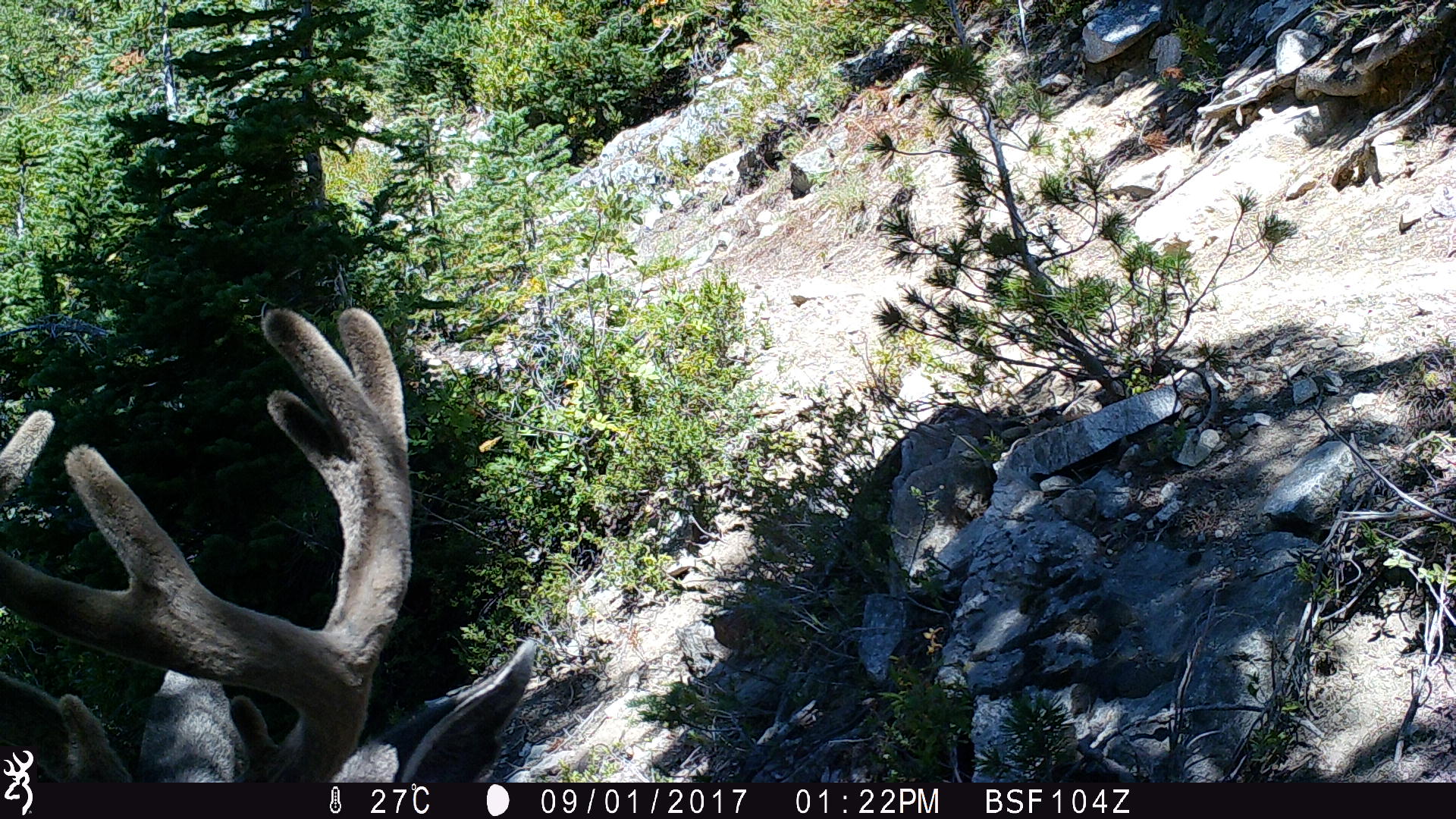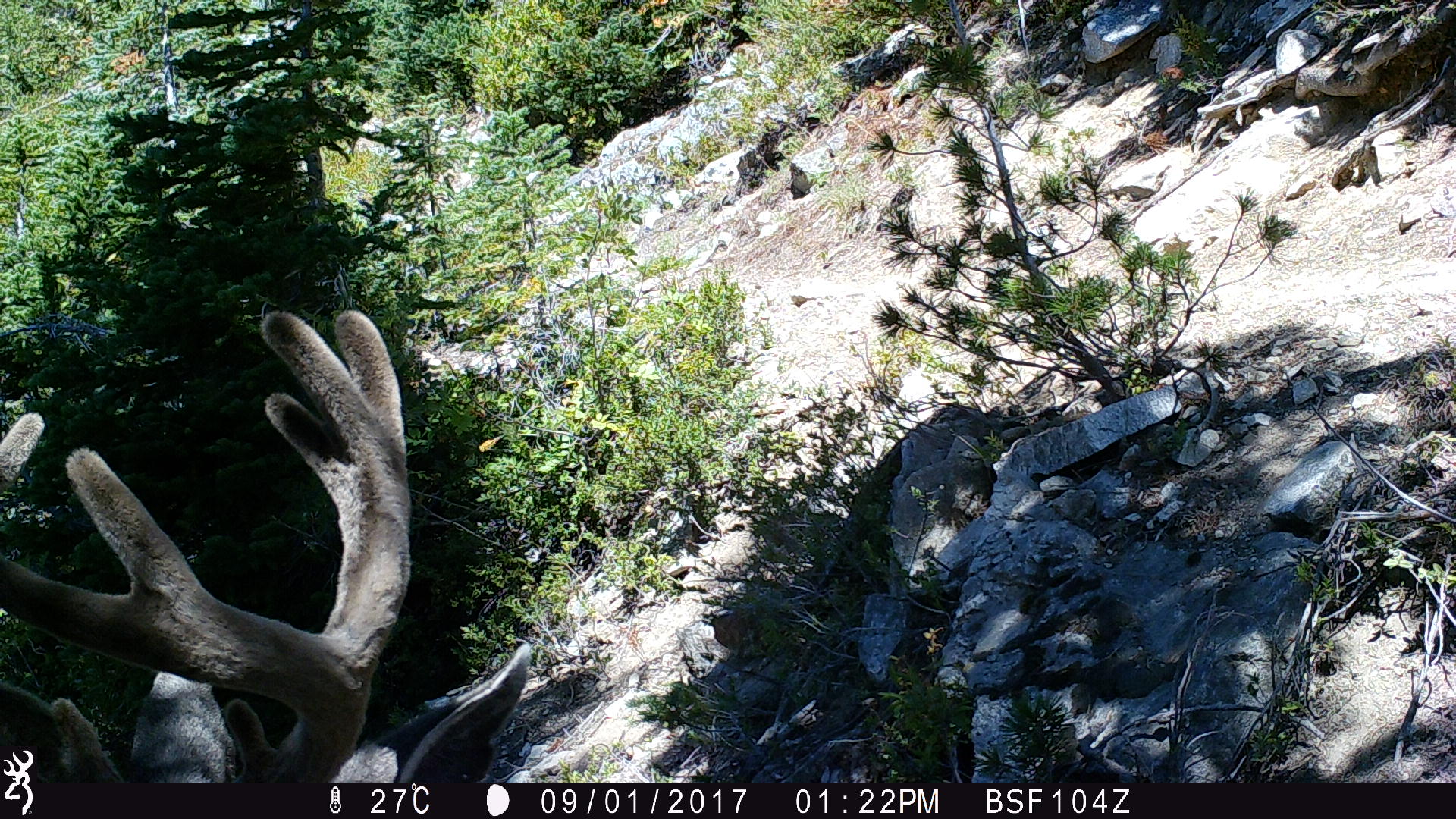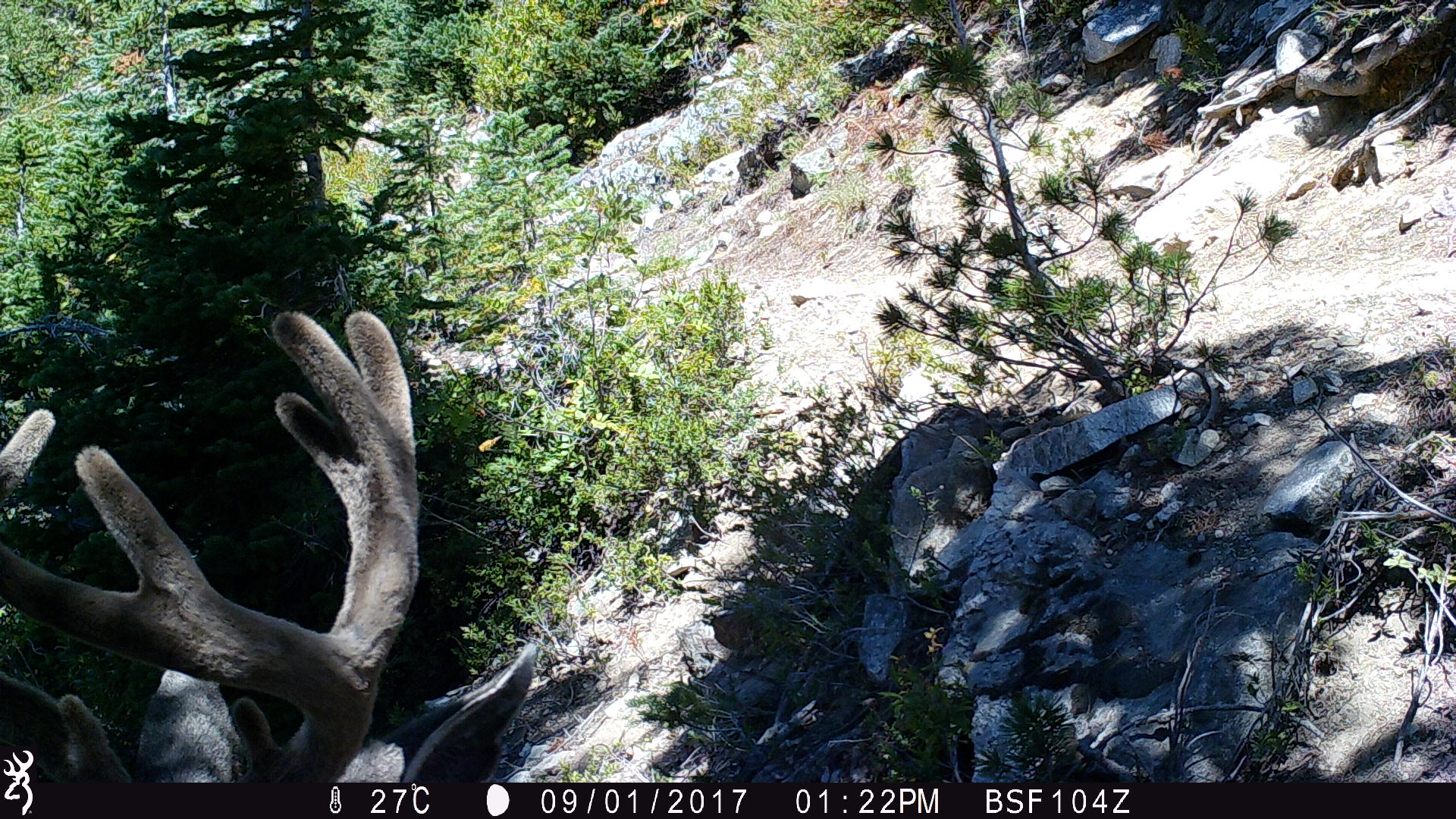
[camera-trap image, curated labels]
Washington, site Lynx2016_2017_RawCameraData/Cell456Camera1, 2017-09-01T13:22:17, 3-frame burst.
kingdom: Animalia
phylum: Chordata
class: Mammalia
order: Artiodactyla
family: Cervidae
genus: Odocoileus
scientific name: Odocoileus hemionus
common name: mule deer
Odocoileus hemionus (mule deer). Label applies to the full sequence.